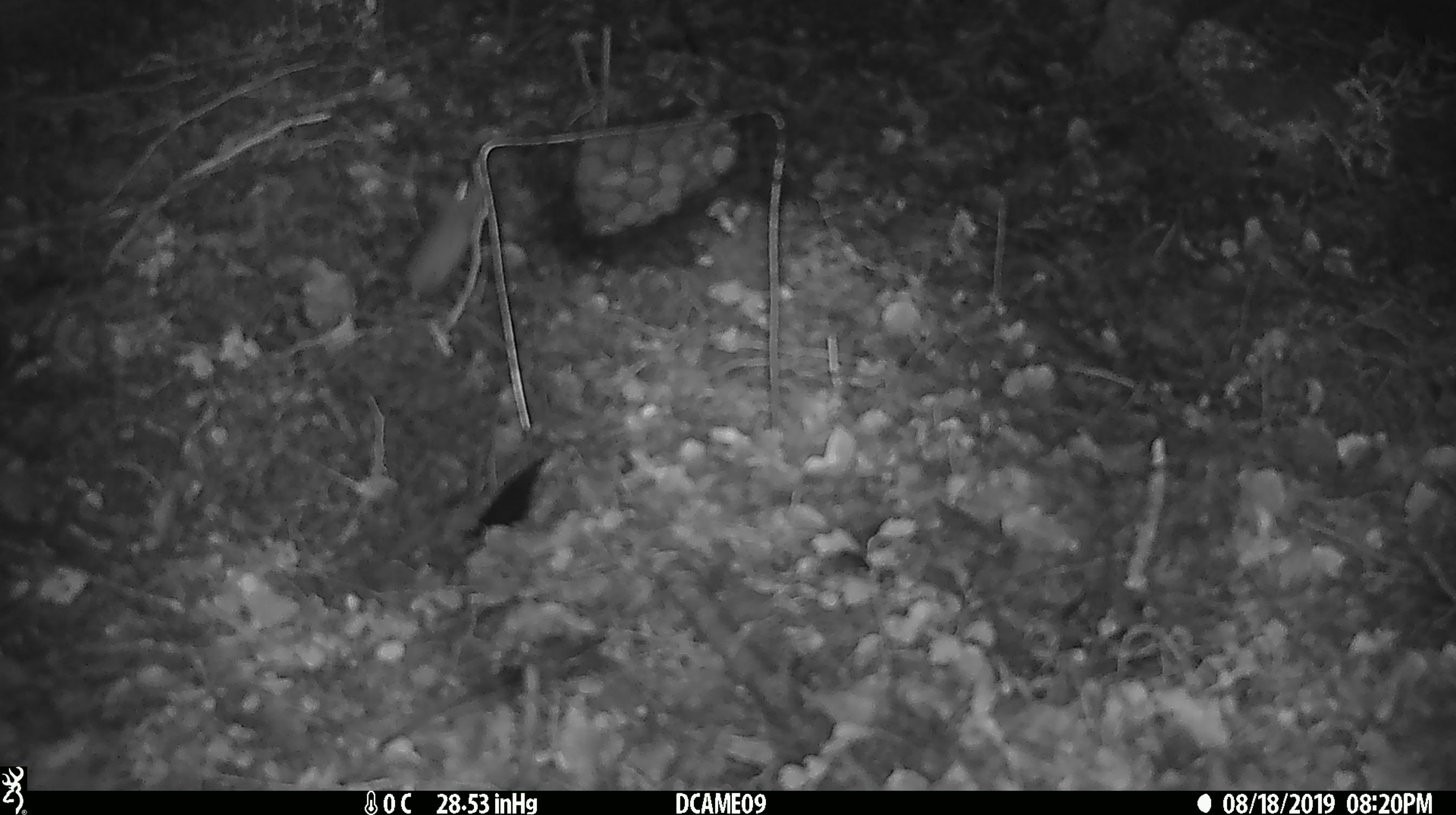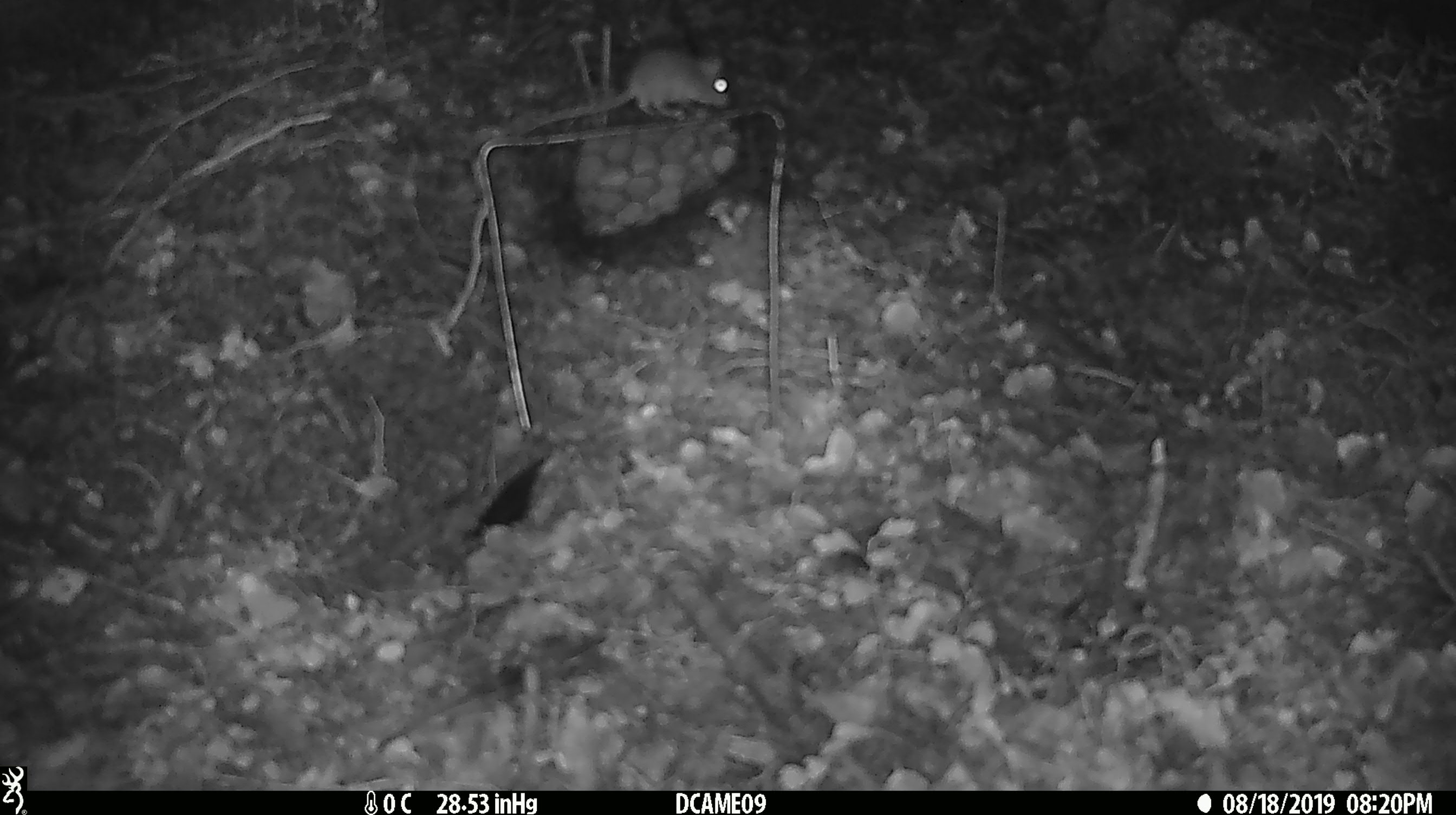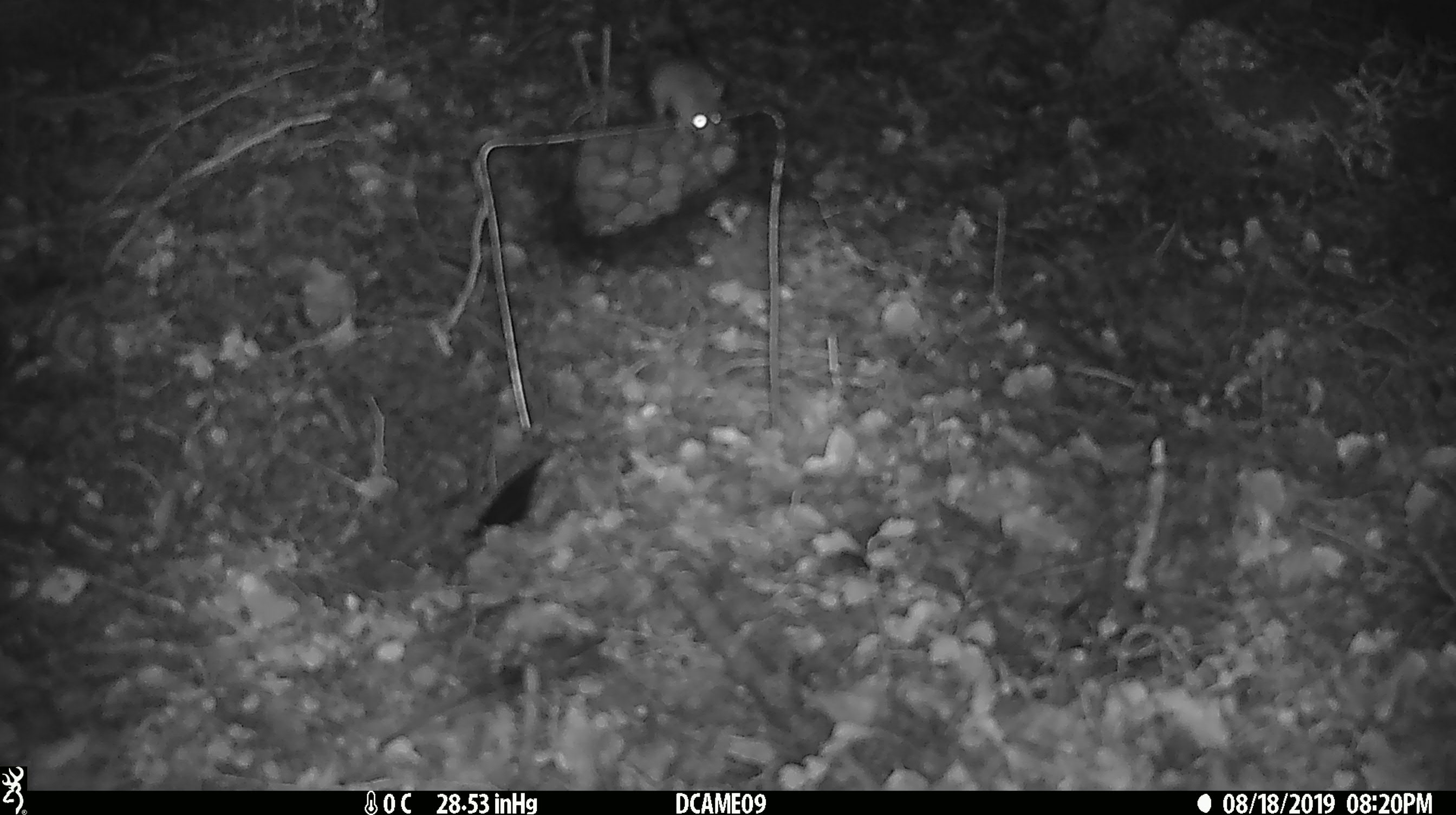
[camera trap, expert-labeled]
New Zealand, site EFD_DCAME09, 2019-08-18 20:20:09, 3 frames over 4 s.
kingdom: Animalia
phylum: Chordata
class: Mammalia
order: Rodentia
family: Muridae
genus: Mus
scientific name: Mus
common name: mouse